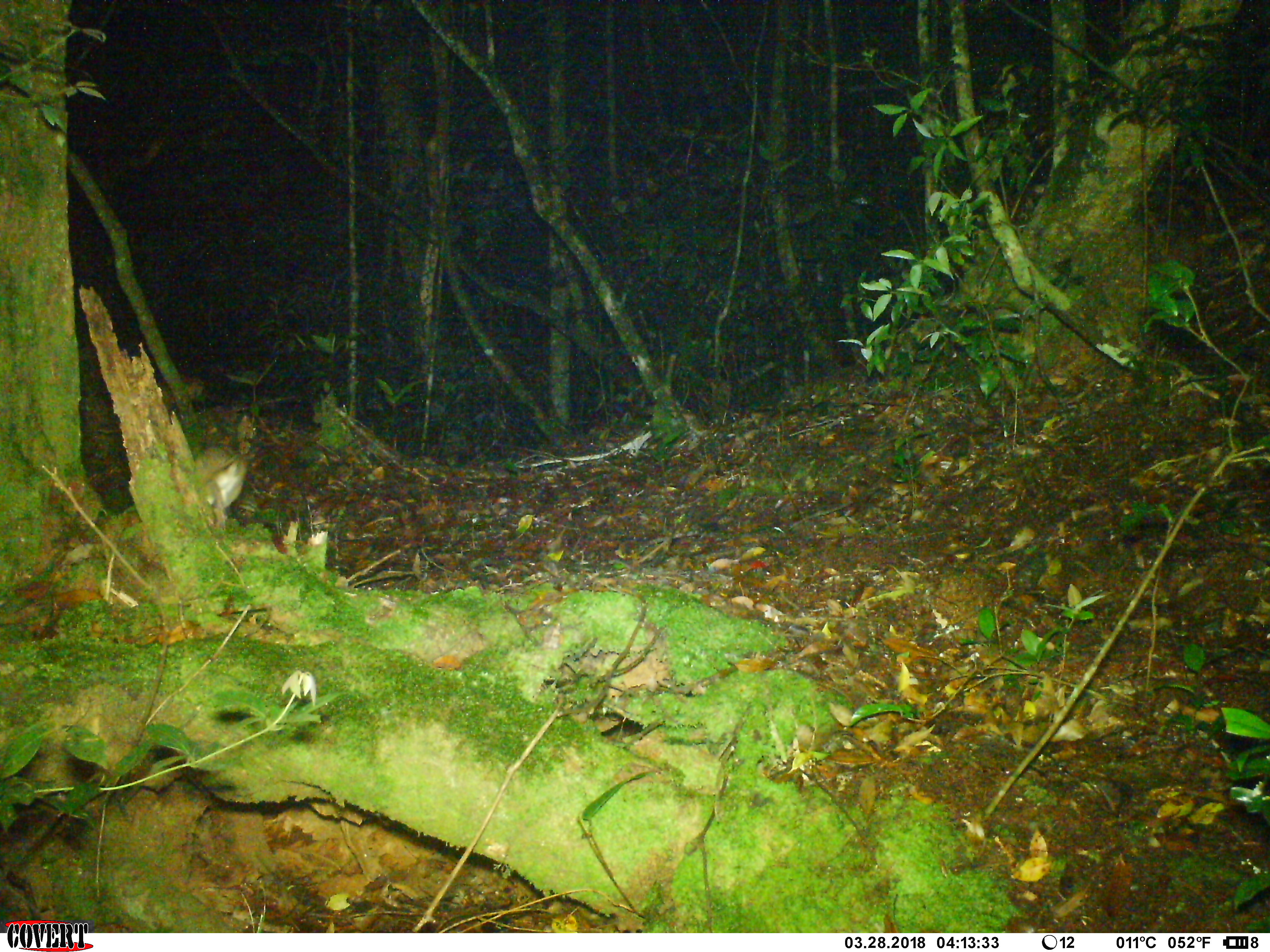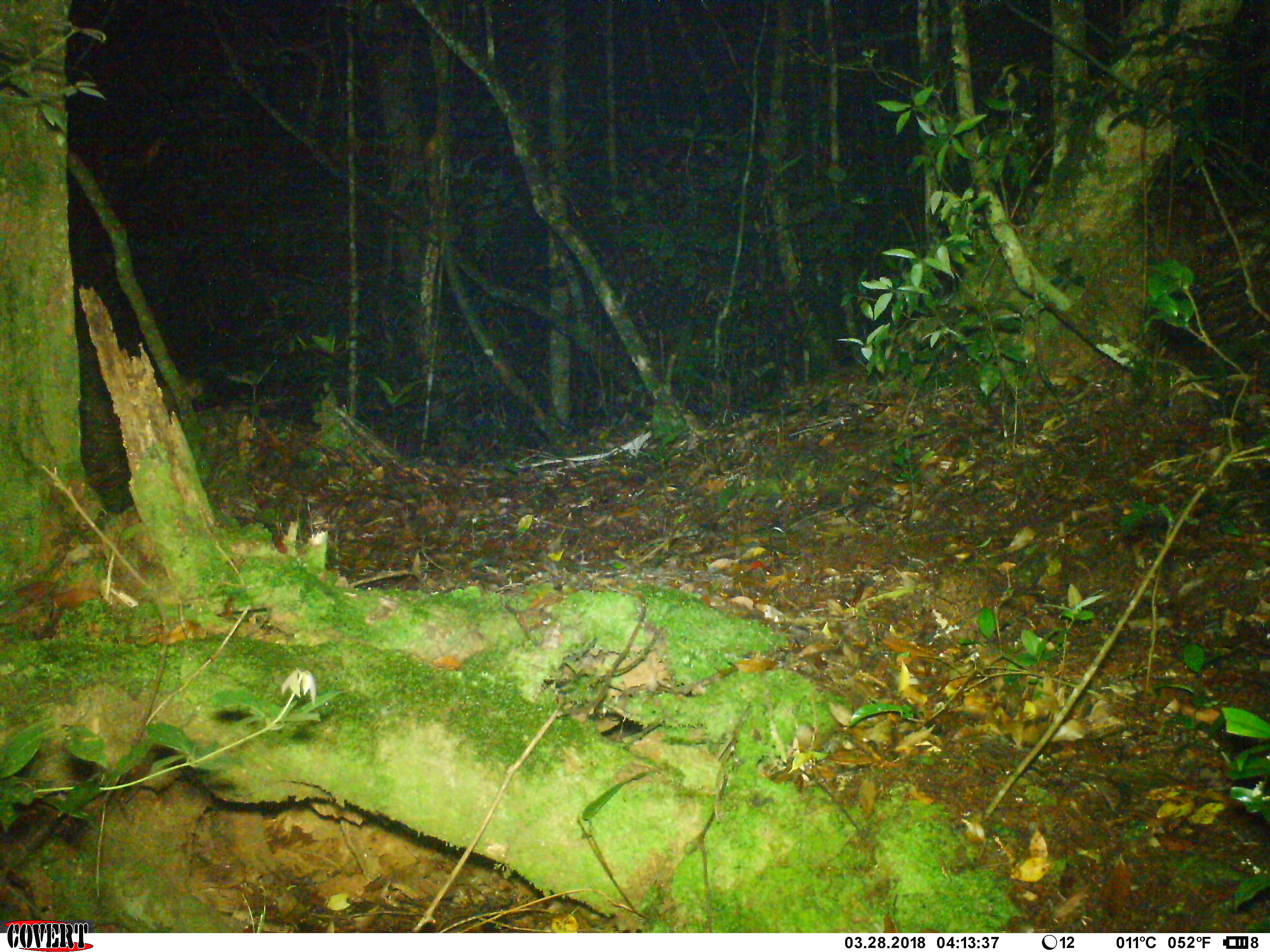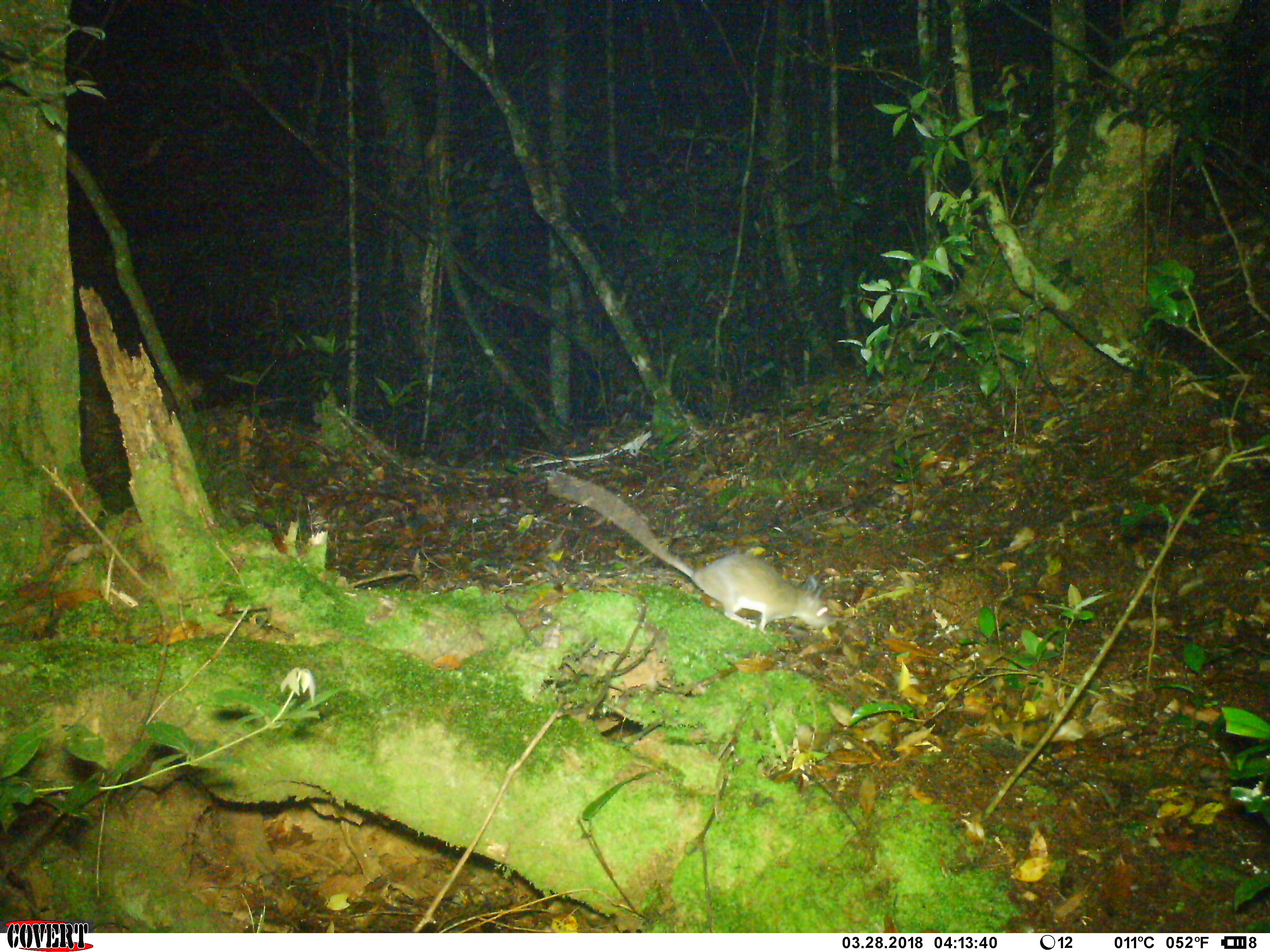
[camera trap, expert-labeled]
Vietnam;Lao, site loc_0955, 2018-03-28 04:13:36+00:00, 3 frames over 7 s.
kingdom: Animalia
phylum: Chordata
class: Mammalia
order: Rodentia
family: Muridae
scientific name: Muridae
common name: old-world mice and rats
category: unidentified murid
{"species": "unidentified murid (old-world mice and rats) (Muridae)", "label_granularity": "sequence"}